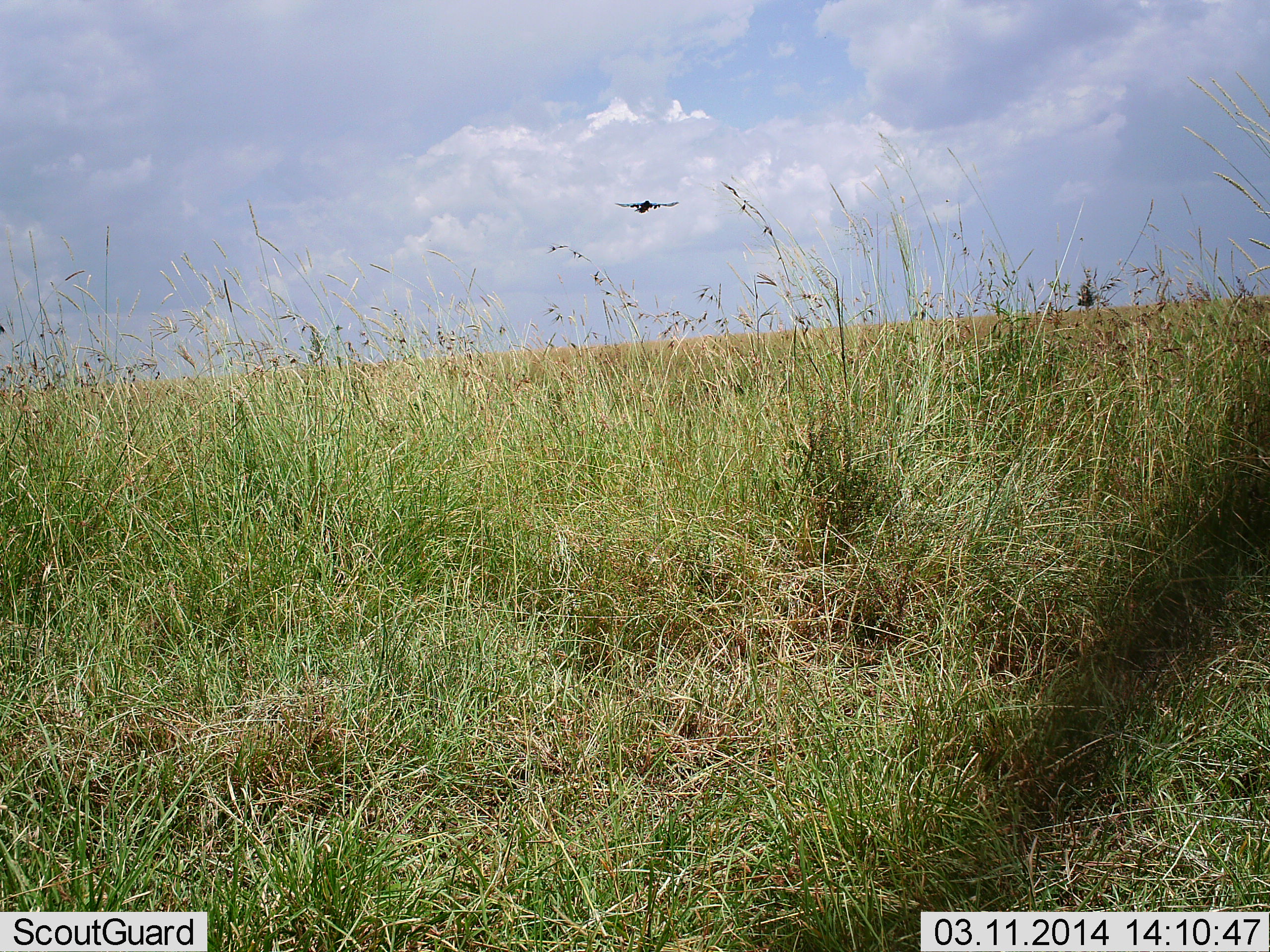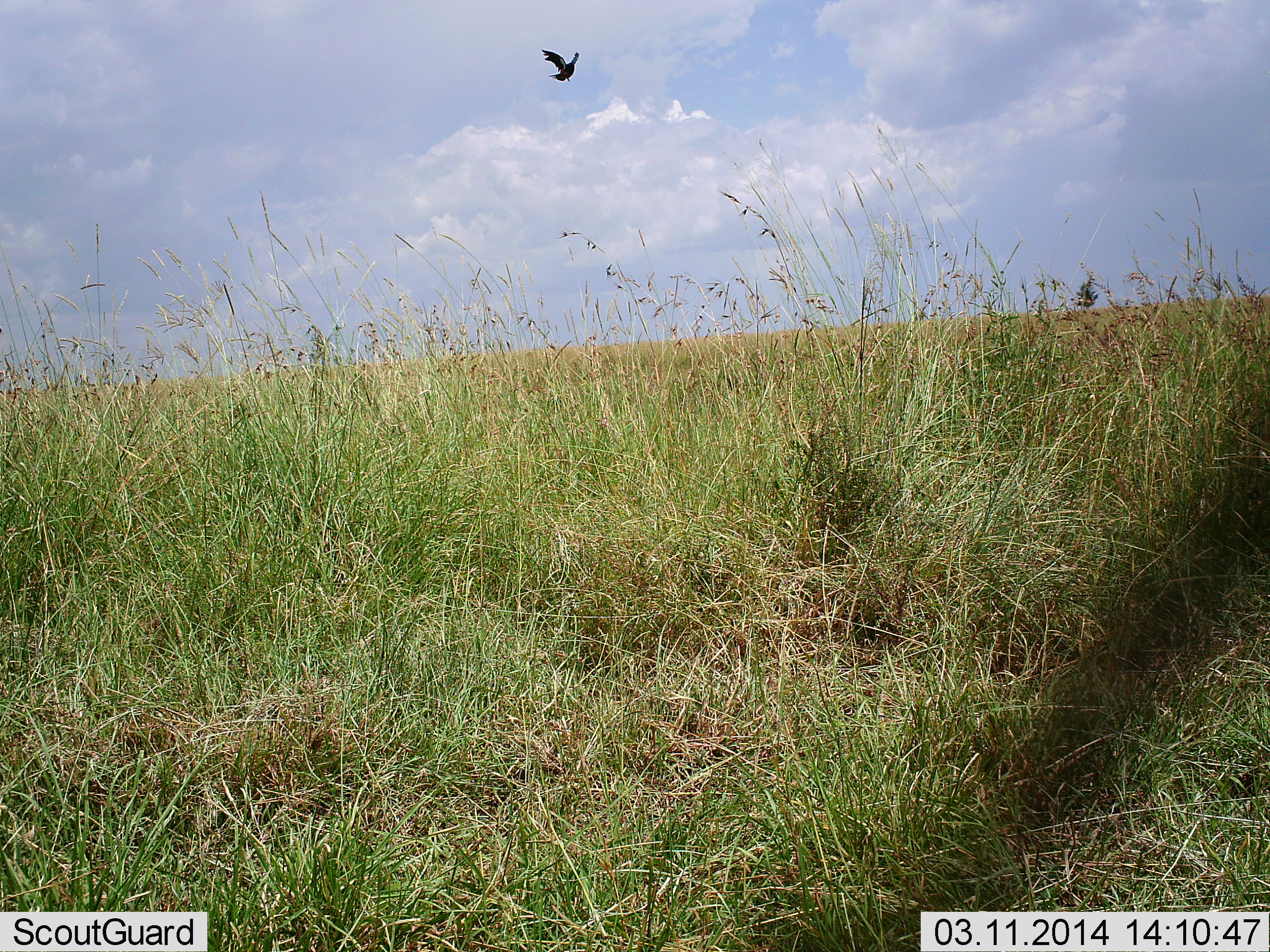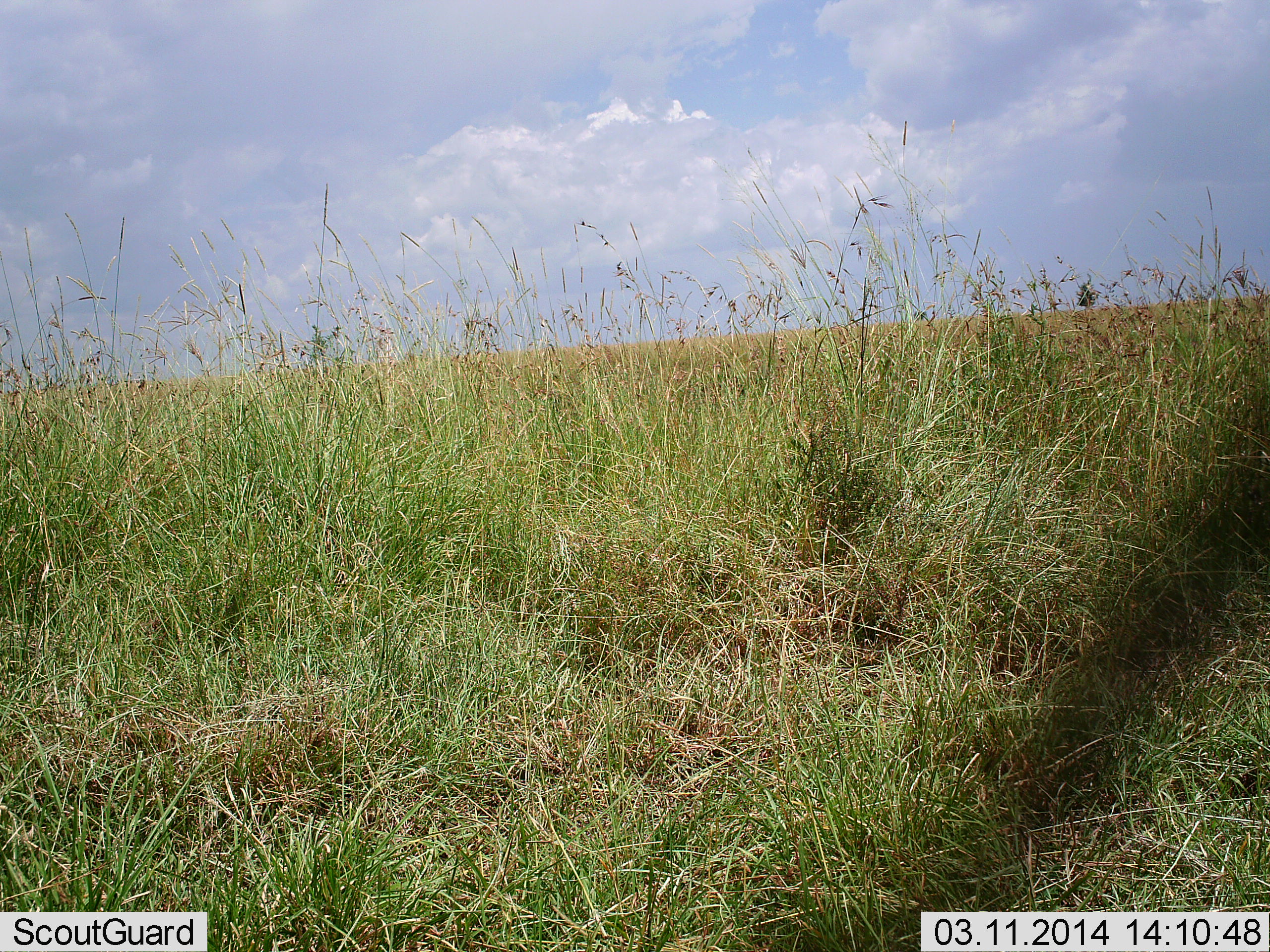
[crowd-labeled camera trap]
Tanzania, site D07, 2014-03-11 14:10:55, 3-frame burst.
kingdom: Animalia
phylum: Chordata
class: Aves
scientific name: Aves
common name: bird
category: otherbird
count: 1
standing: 0%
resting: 0%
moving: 100%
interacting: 0%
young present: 0%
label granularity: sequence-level